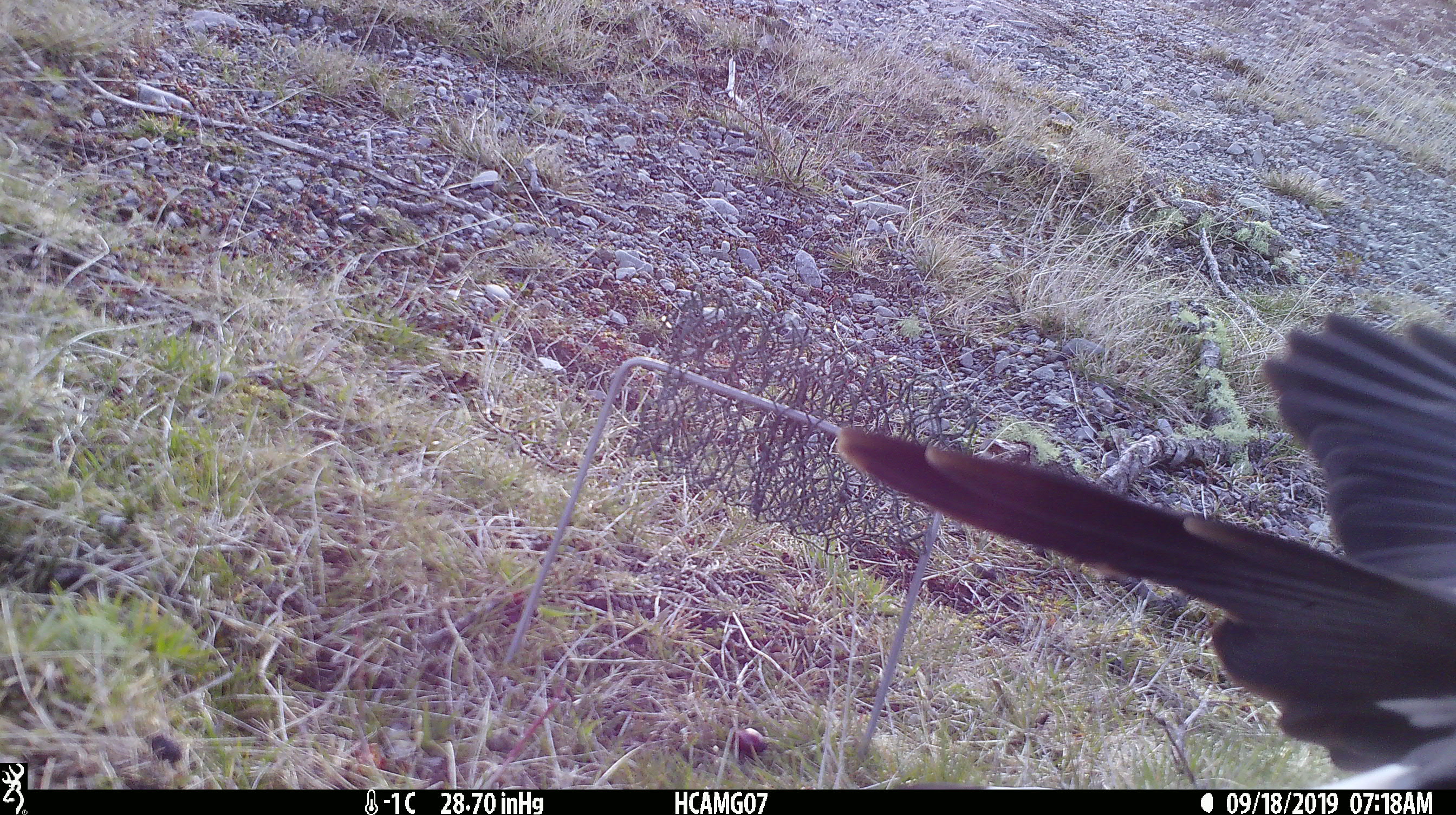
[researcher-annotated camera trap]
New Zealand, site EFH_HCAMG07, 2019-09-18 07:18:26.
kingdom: Animalia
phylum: Chordata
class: Aves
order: Passeriformes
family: Artamidae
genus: Gymnorhina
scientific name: Gymnorhina tibicen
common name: australian magpie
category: magpie